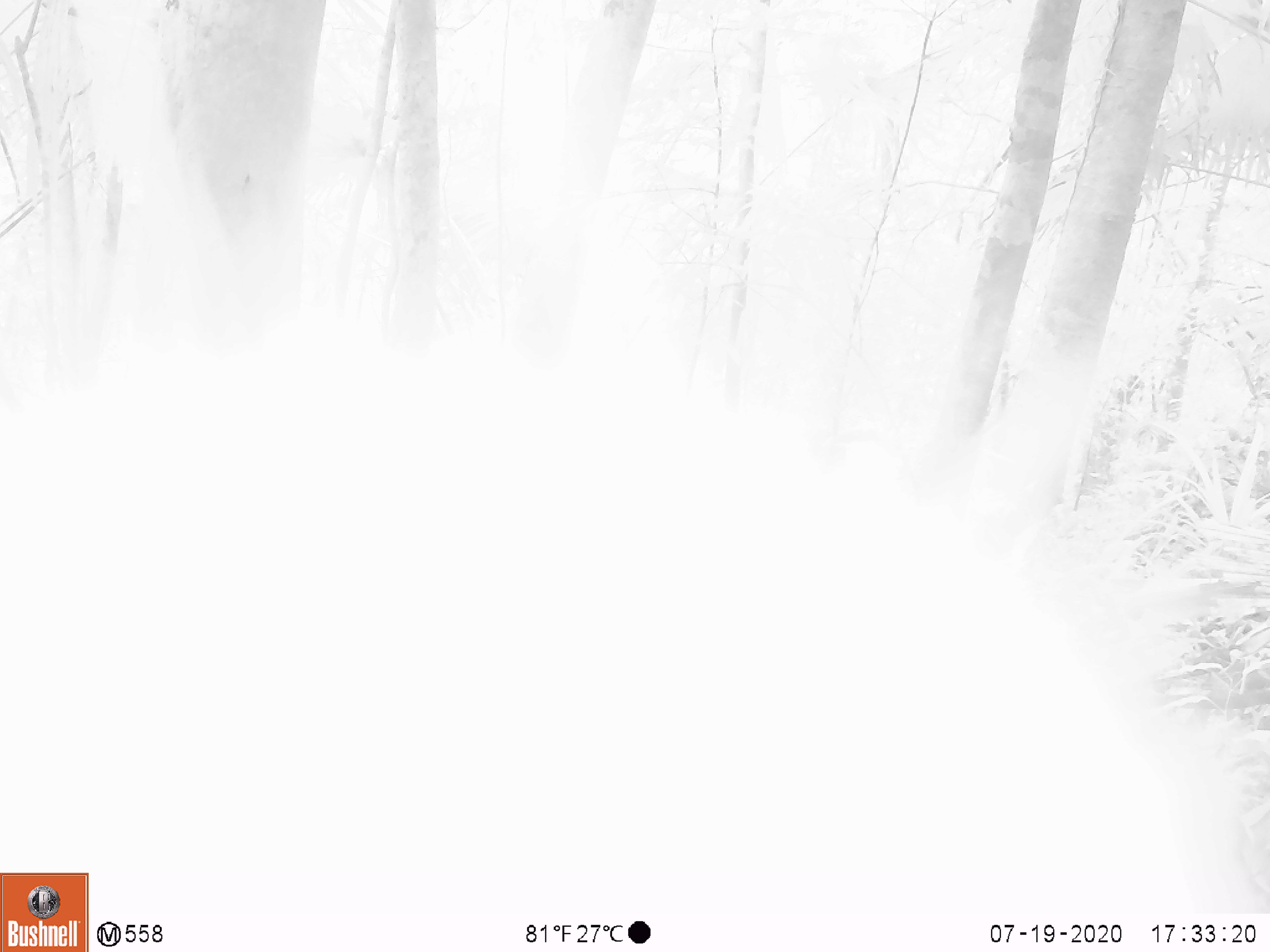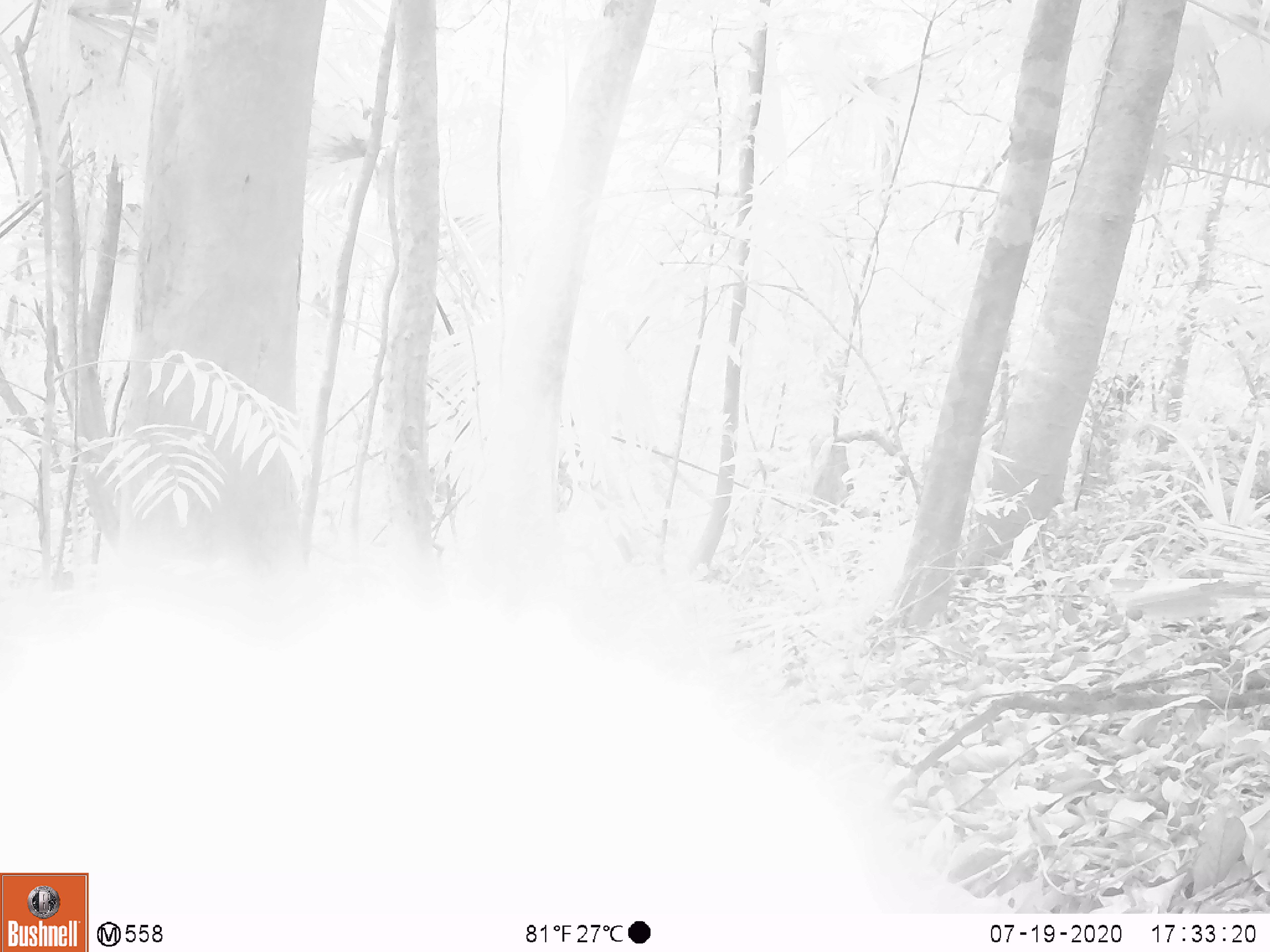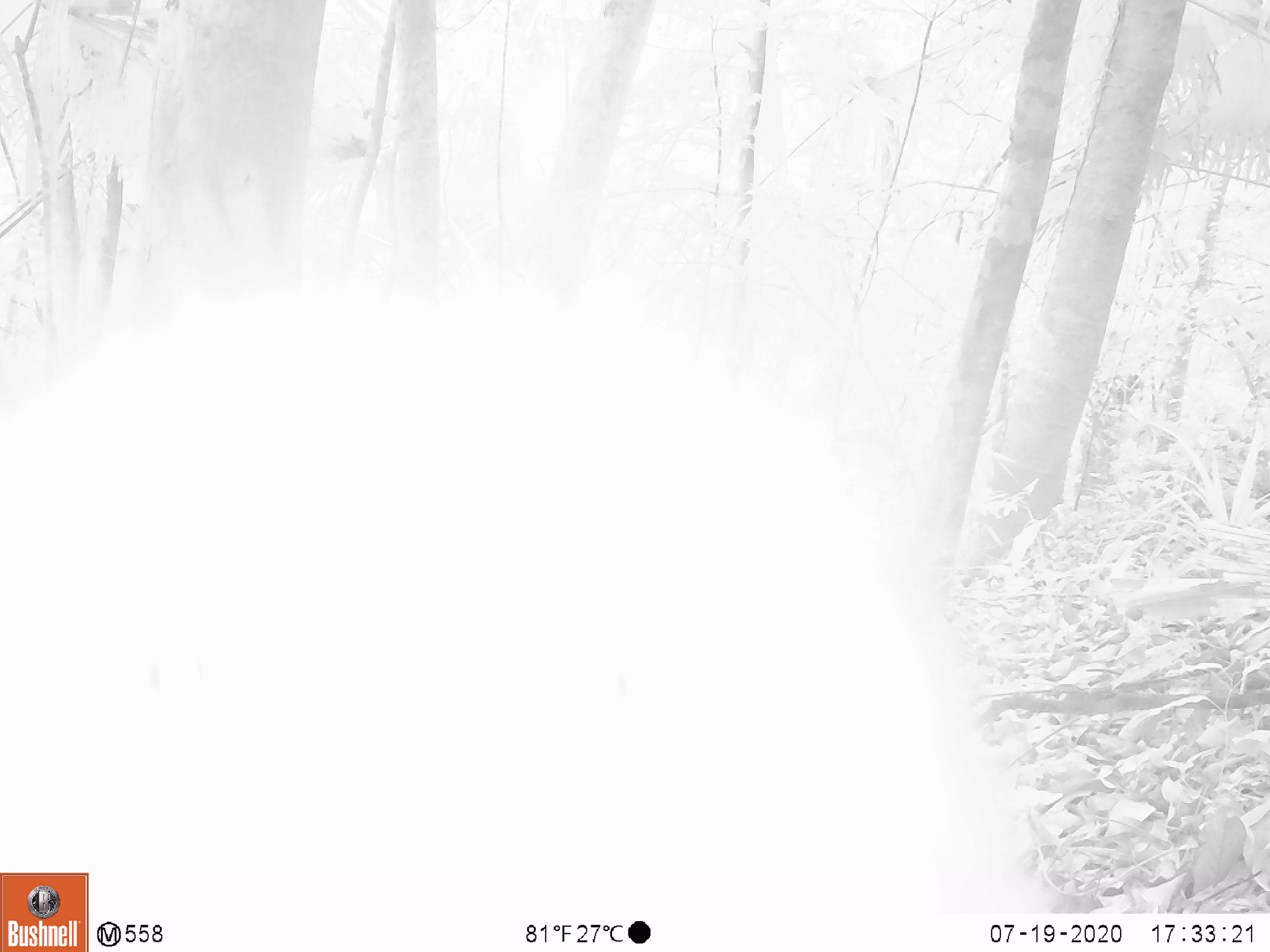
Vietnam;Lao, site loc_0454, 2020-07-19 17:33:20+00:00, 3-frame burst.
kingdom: Animalia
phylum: Chordata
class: Mammalia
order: Primates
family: Cercopithecidae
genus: Macaca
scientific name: Macaca nemestrina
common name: pig-tailed macaque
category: pig tailed macaque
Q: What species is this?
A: Pig tailed macaque (pig-tailed macaque) (Macaca nemestrina).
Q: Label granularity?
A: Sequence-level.